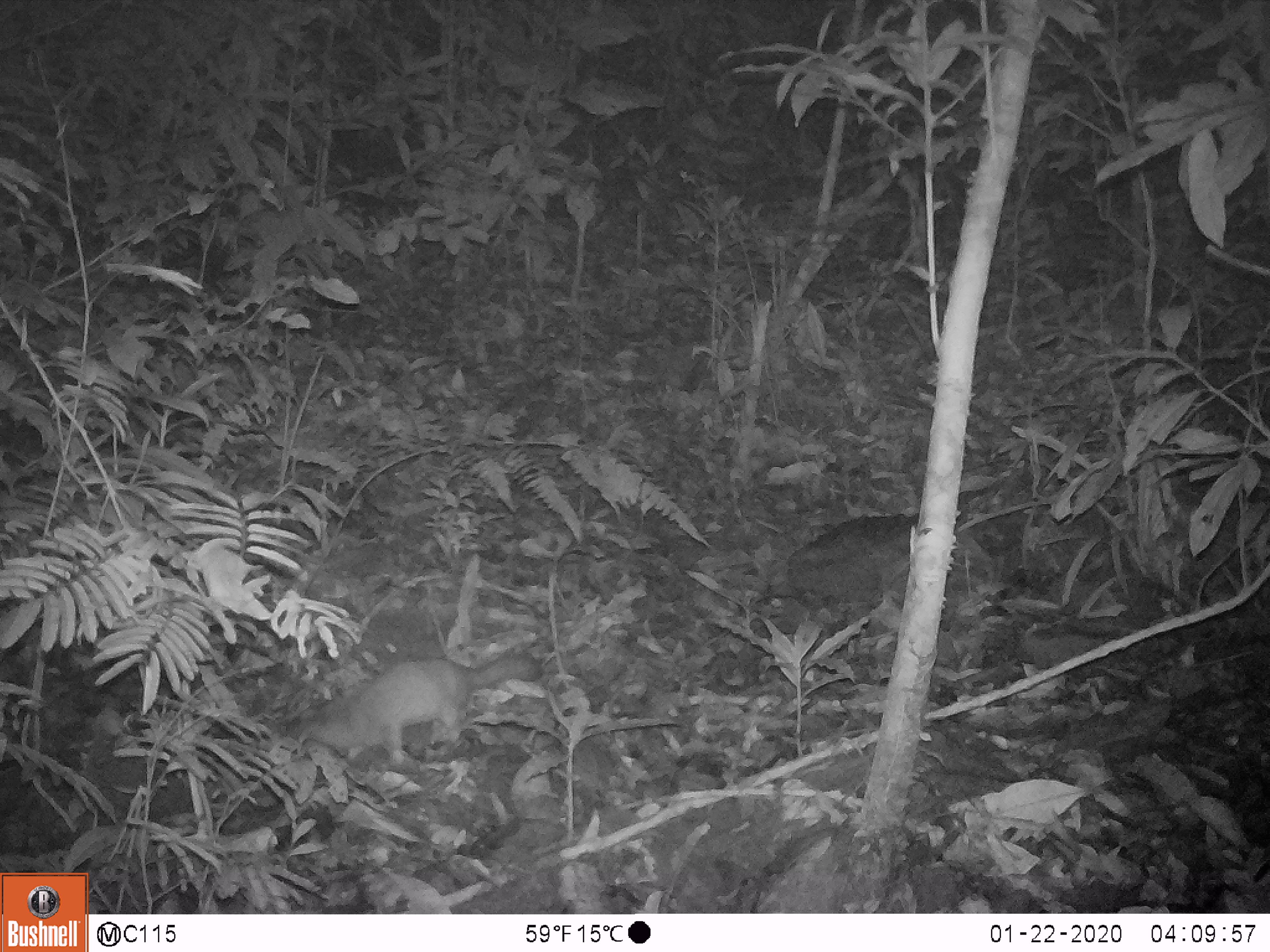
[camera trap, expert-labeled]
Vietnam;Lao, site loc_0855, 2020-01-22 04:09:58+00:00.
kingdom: Animalia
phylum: Chordata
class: Mammalia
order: Carnivora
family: Mustelidae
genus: Melogale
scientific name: Melogale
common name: ferret badger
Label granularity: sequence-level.